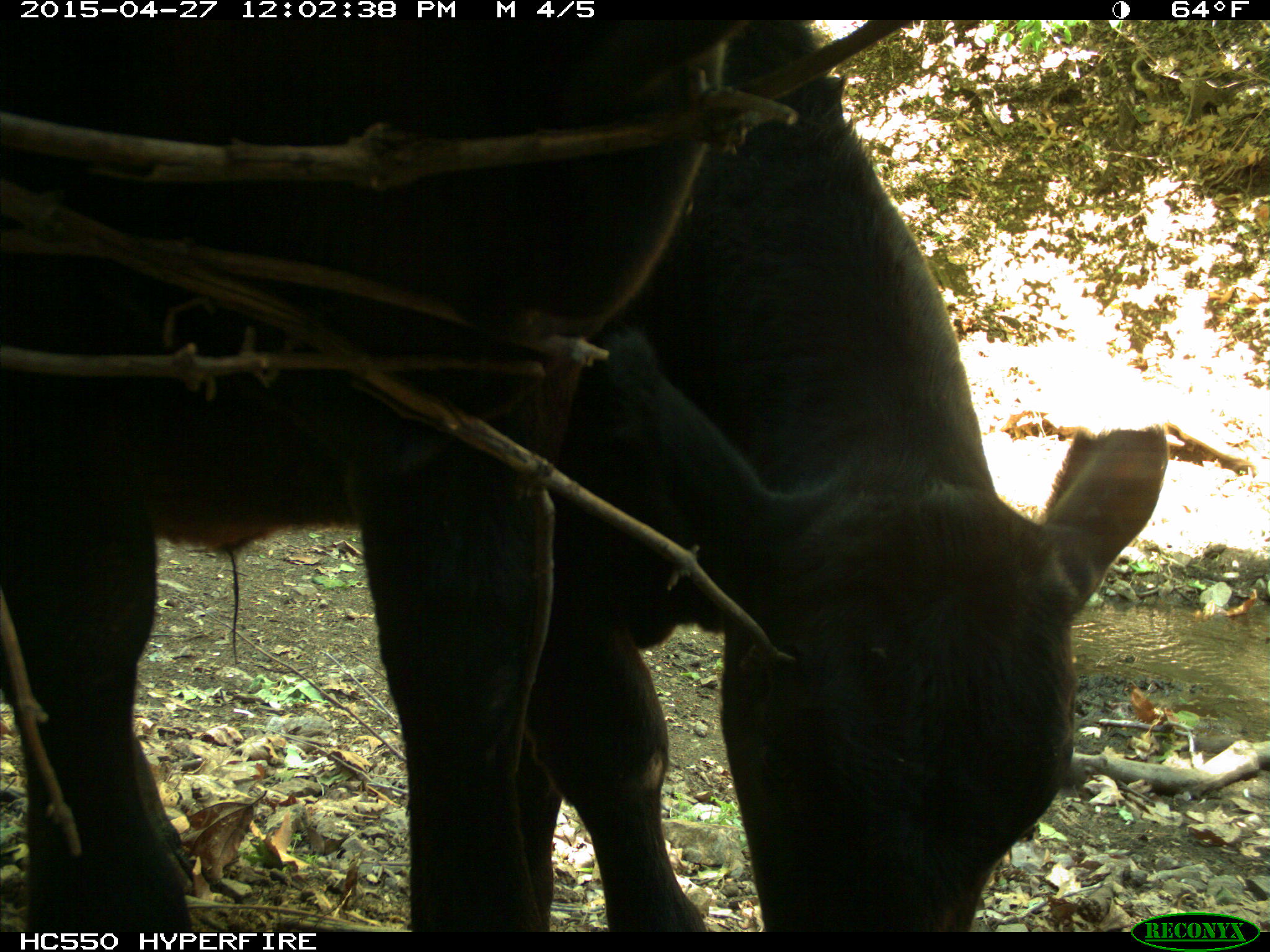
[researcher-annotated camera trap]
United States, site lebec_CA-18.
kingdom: Animalia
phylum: Chordata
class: Mammalia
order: Artiodactyla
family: Bovidae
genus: Bos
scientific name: Bos taurus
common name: domestic cow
Bos taurus (domestic cow).